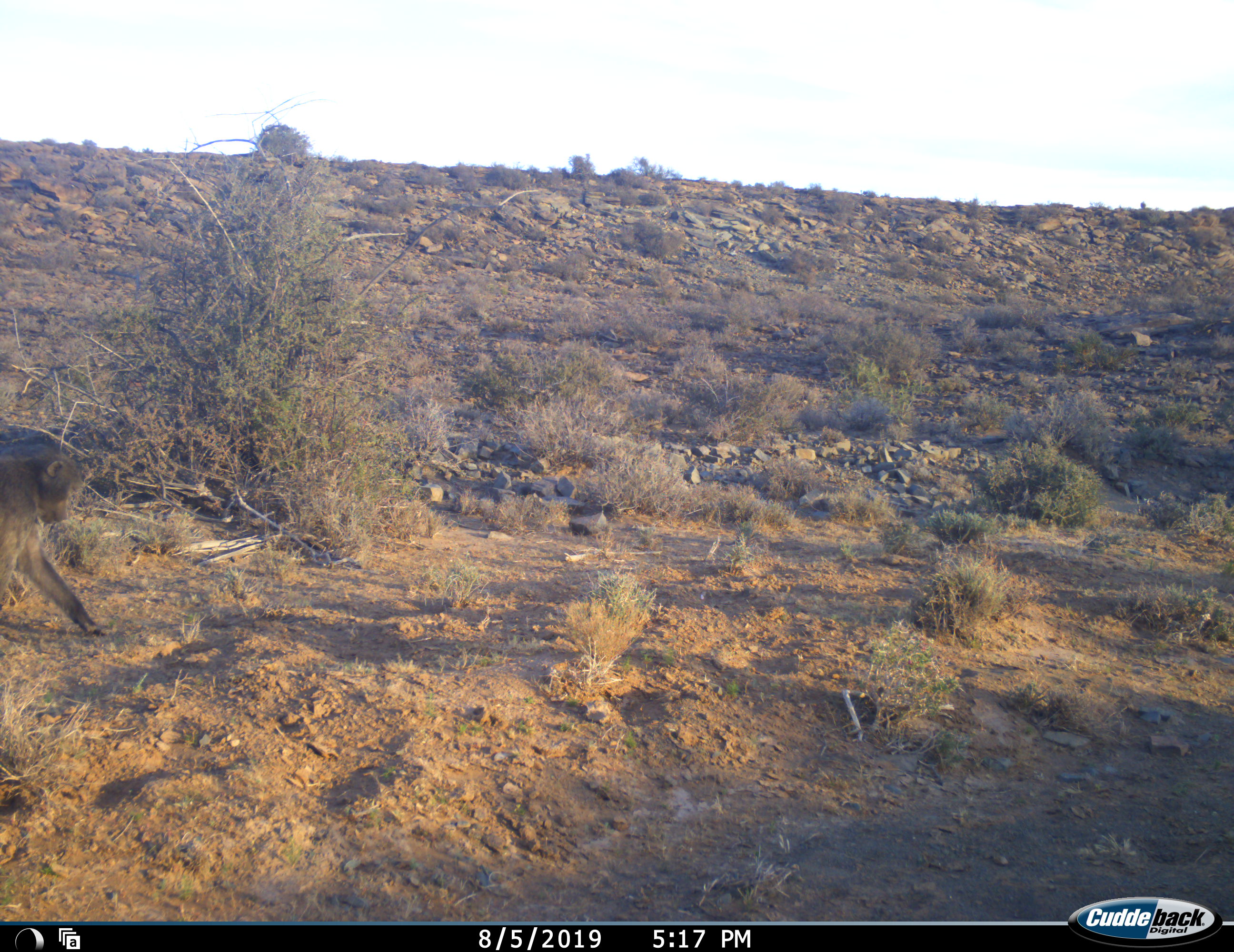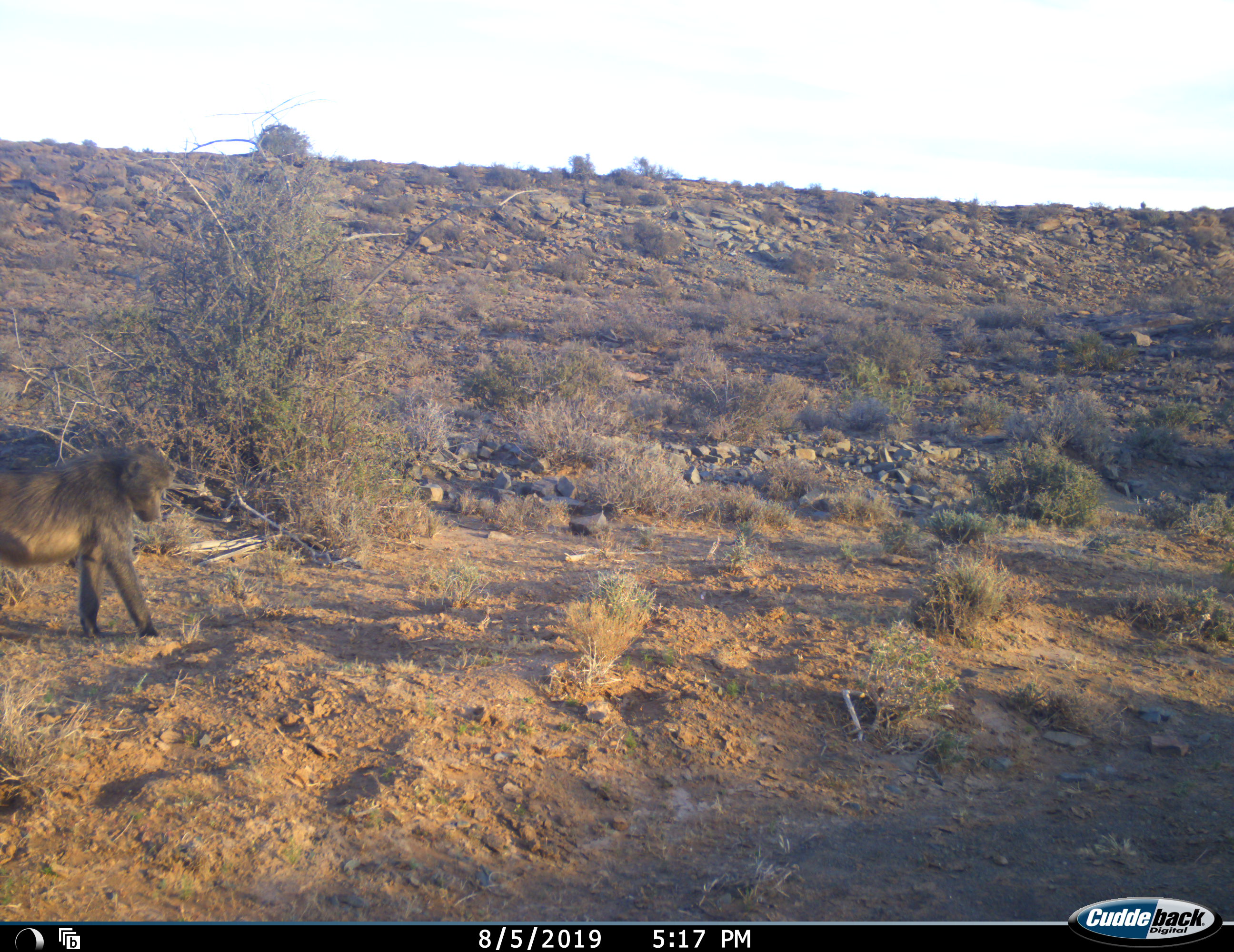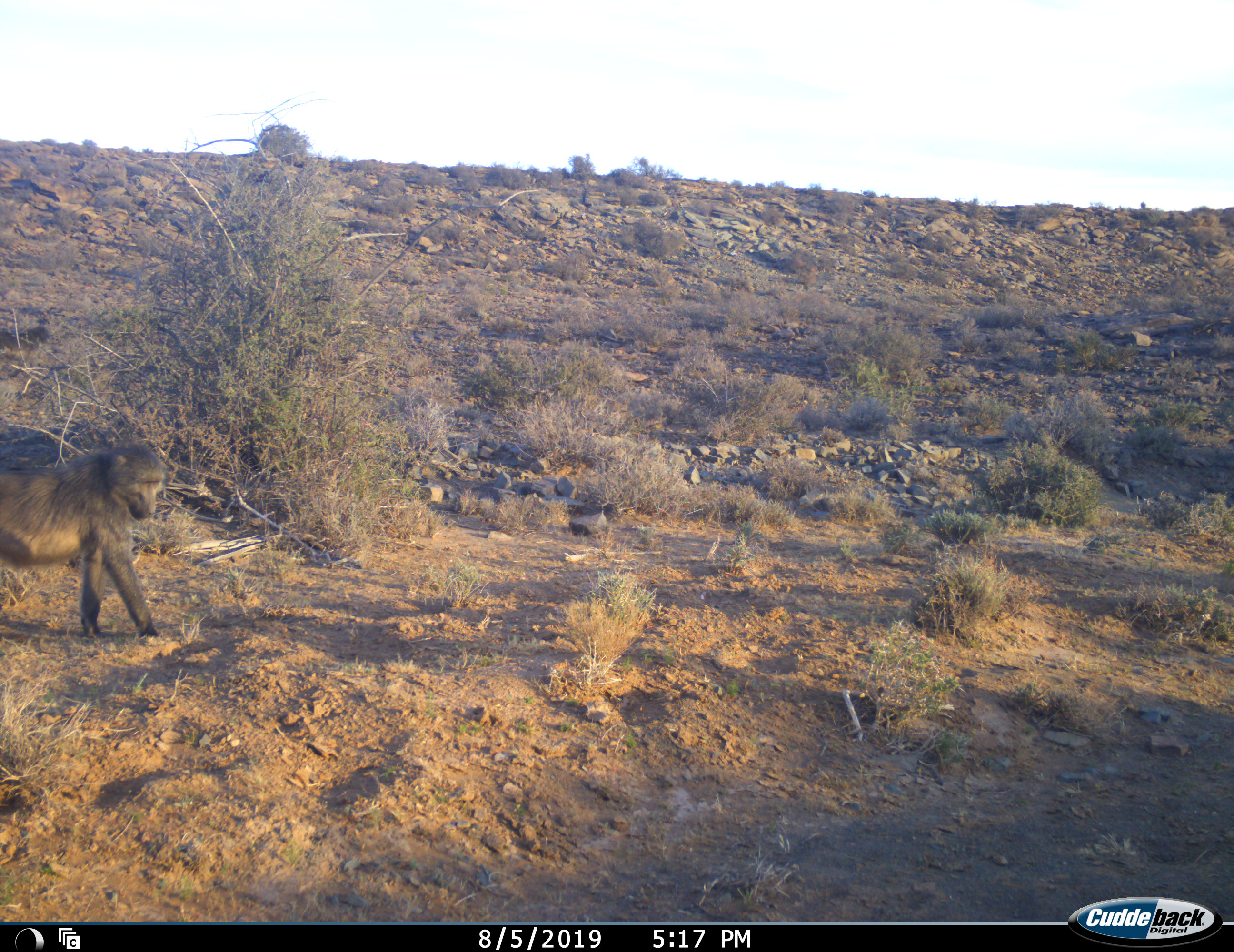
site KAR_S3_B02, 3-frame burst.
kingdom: Animalia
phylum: Chordata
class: Mammalia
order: Primates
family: Cercopithecidae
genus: Papio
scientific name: Papio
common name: baboon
Baboon (Papio), count 1. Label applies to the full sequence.